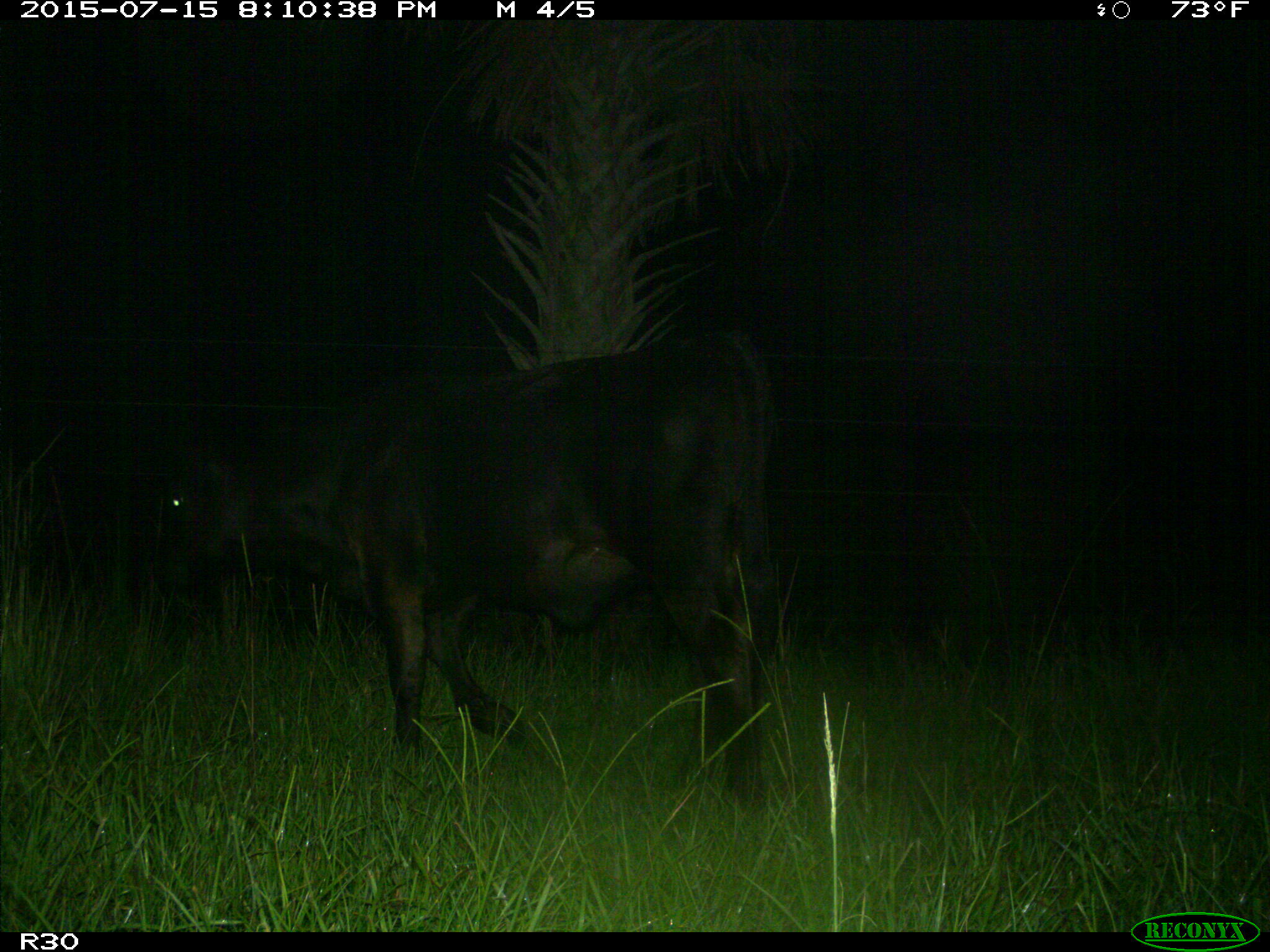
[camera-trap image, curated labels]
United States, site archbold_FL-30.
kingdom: Animalia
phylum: Chordata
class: Mammalia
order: Artiodactyla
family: Bovidae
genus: Bos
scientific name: Bos taurus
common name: domestic cow